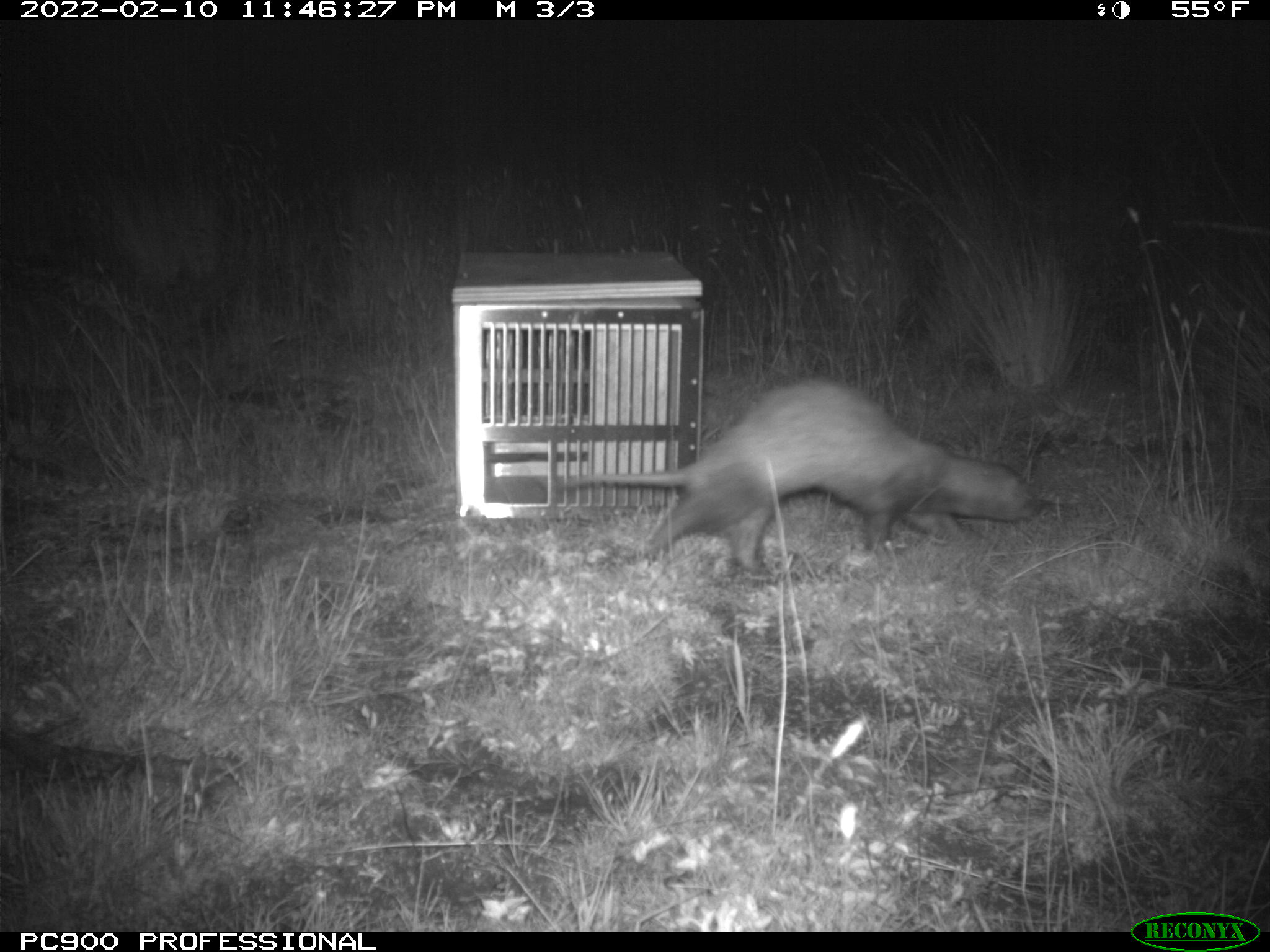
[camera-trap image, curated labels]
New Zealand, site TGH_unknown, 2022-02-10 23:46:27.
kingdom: Animalia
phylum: Chordata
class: Mammalia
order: Carnivora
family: Mustelidae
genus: Mustela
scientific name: Mustela furo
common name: ferret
Ferret (Mustela furo).